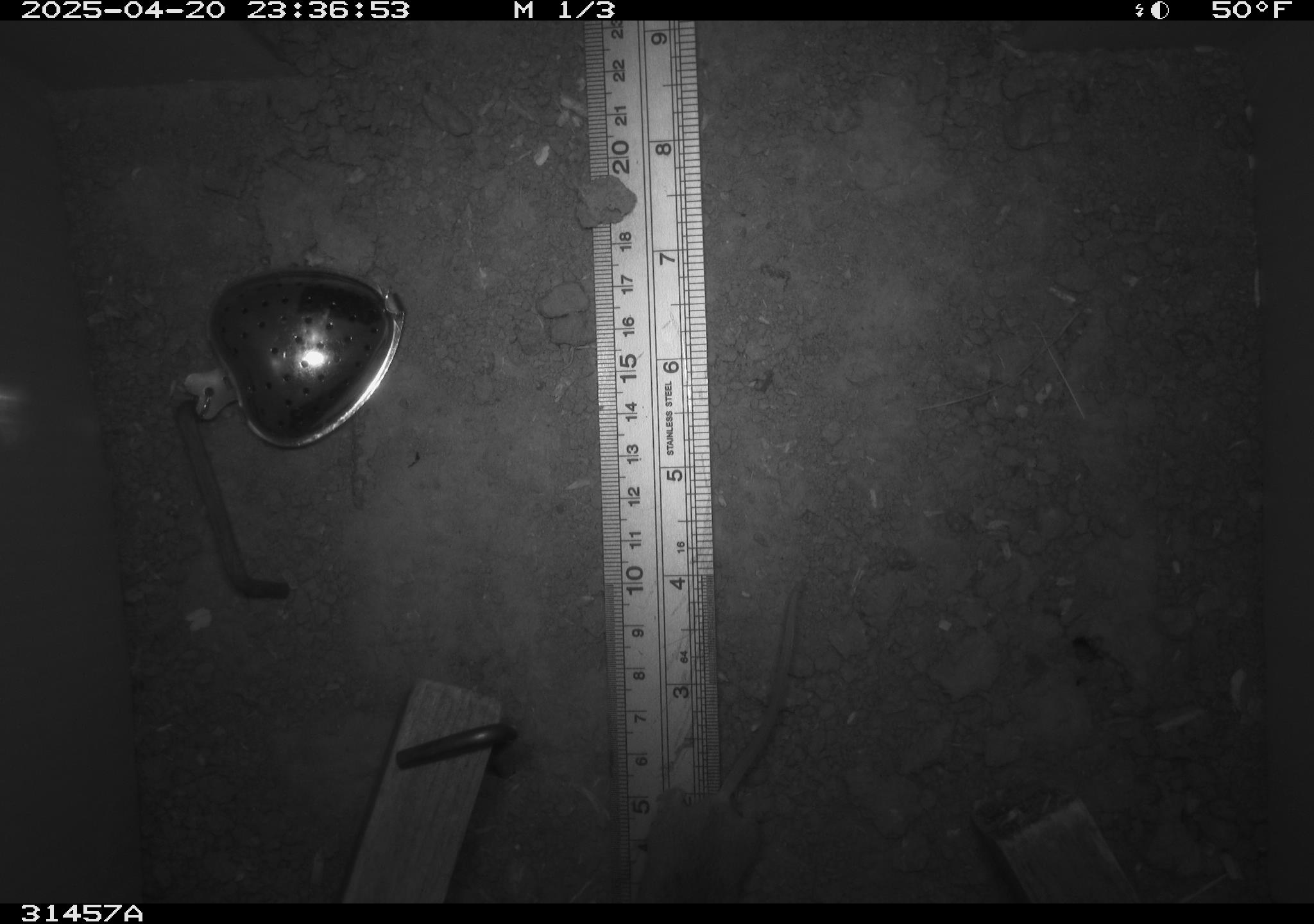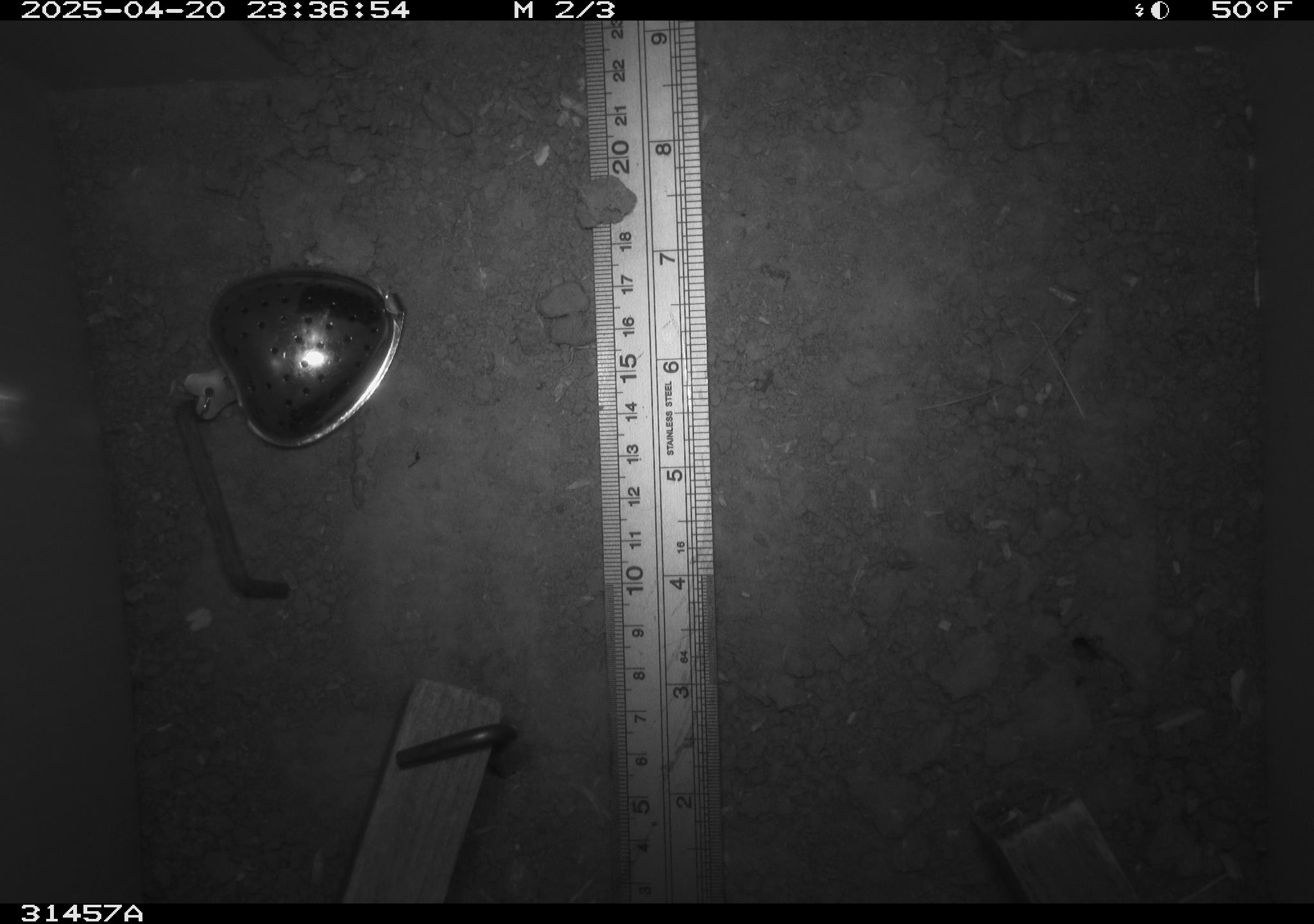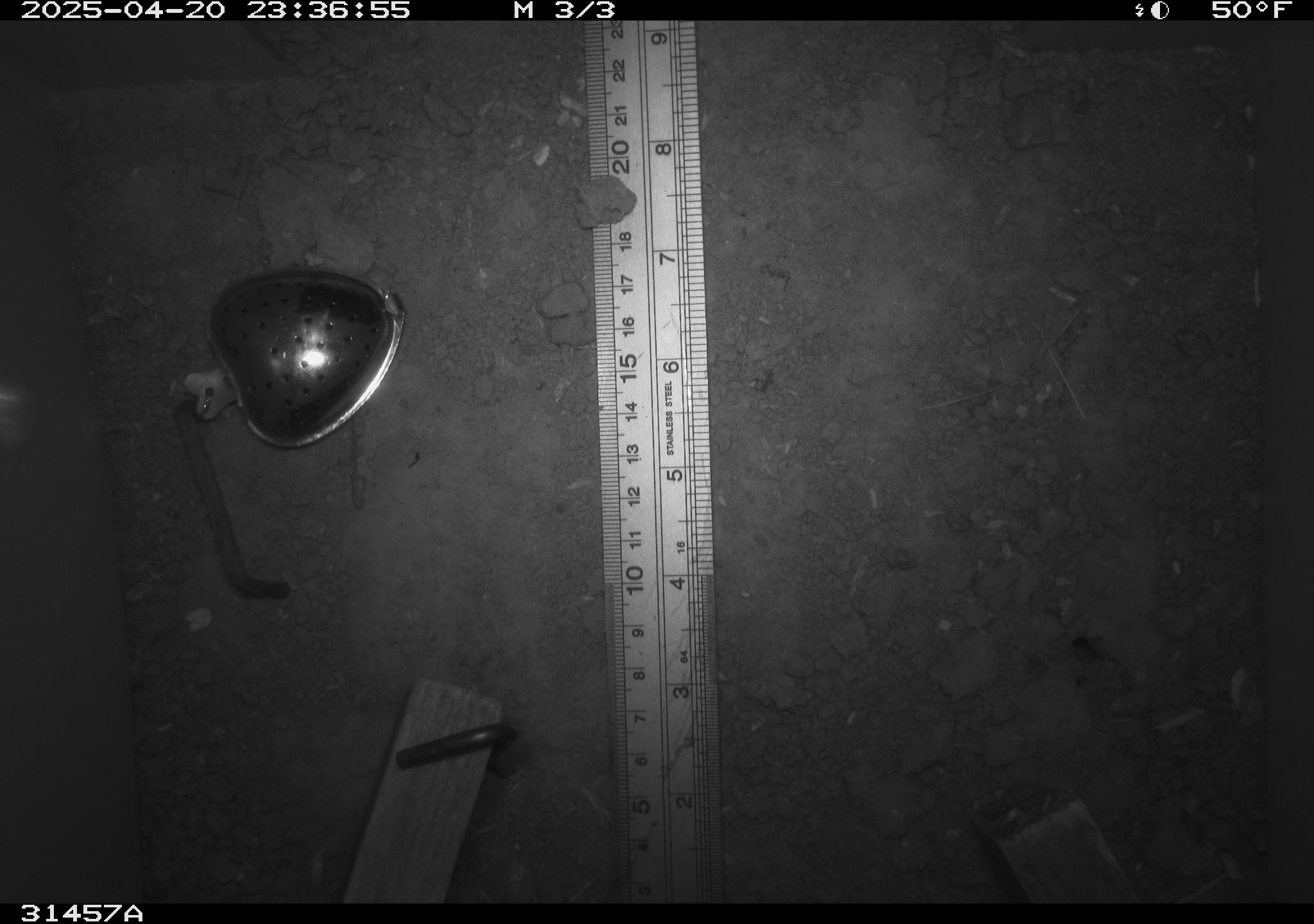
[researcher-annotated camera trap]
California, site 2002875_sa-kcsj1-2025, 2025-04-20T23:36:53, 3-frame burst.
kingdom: Animalia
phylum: Chordata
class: Mammalia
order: Rodentia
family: Muridae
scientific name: Muridae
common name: murids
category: muridae family